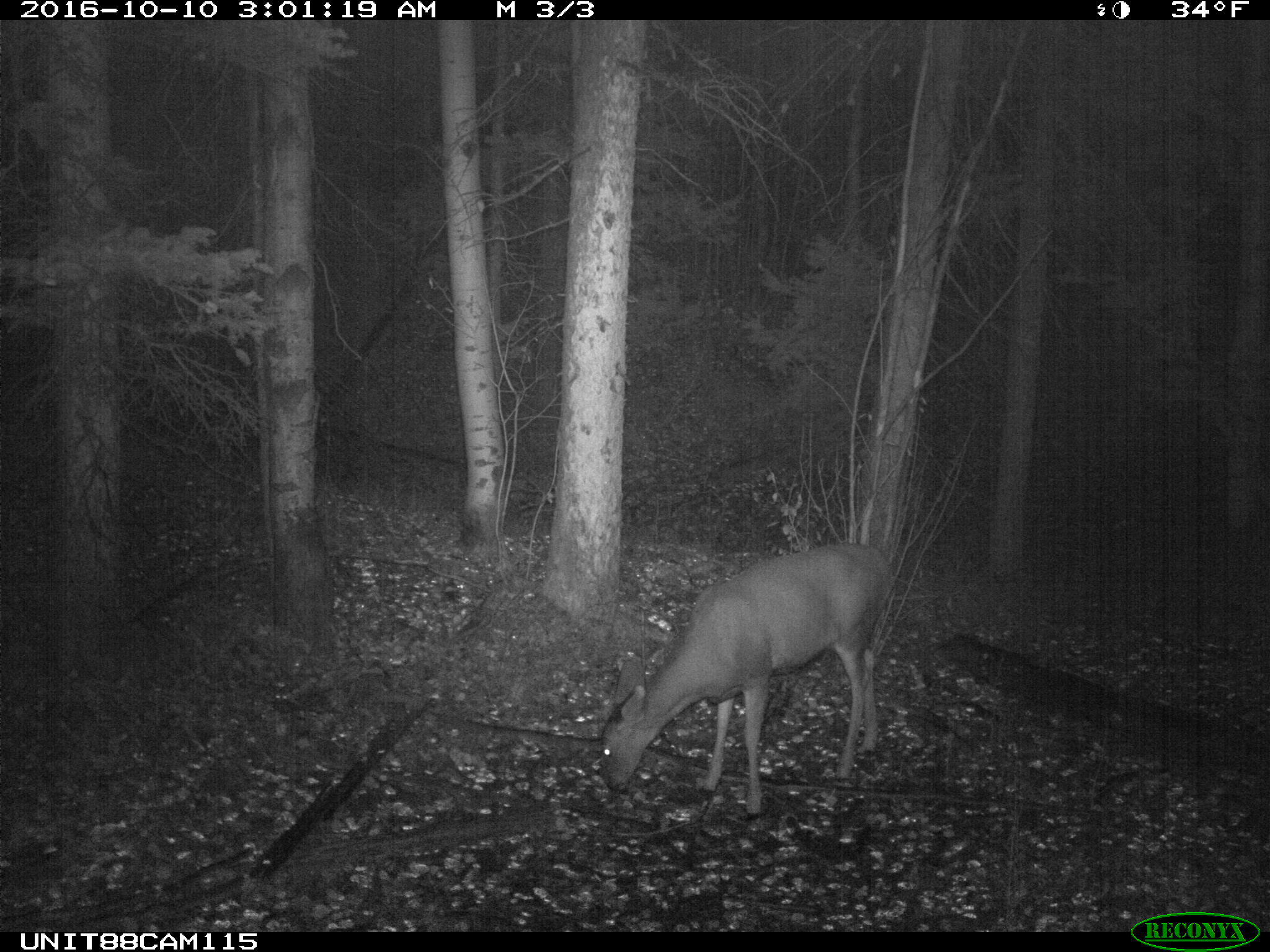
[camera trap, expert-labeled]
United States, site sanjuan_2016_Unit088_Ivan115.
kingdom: Animalia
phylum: Chordata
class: Mammalia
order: Artiodactyla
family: Cervidae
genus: Odocoileus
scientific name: Odocoileus hemionus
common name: mule deer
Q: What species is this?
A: Odocoileus hemionus (mule deer).